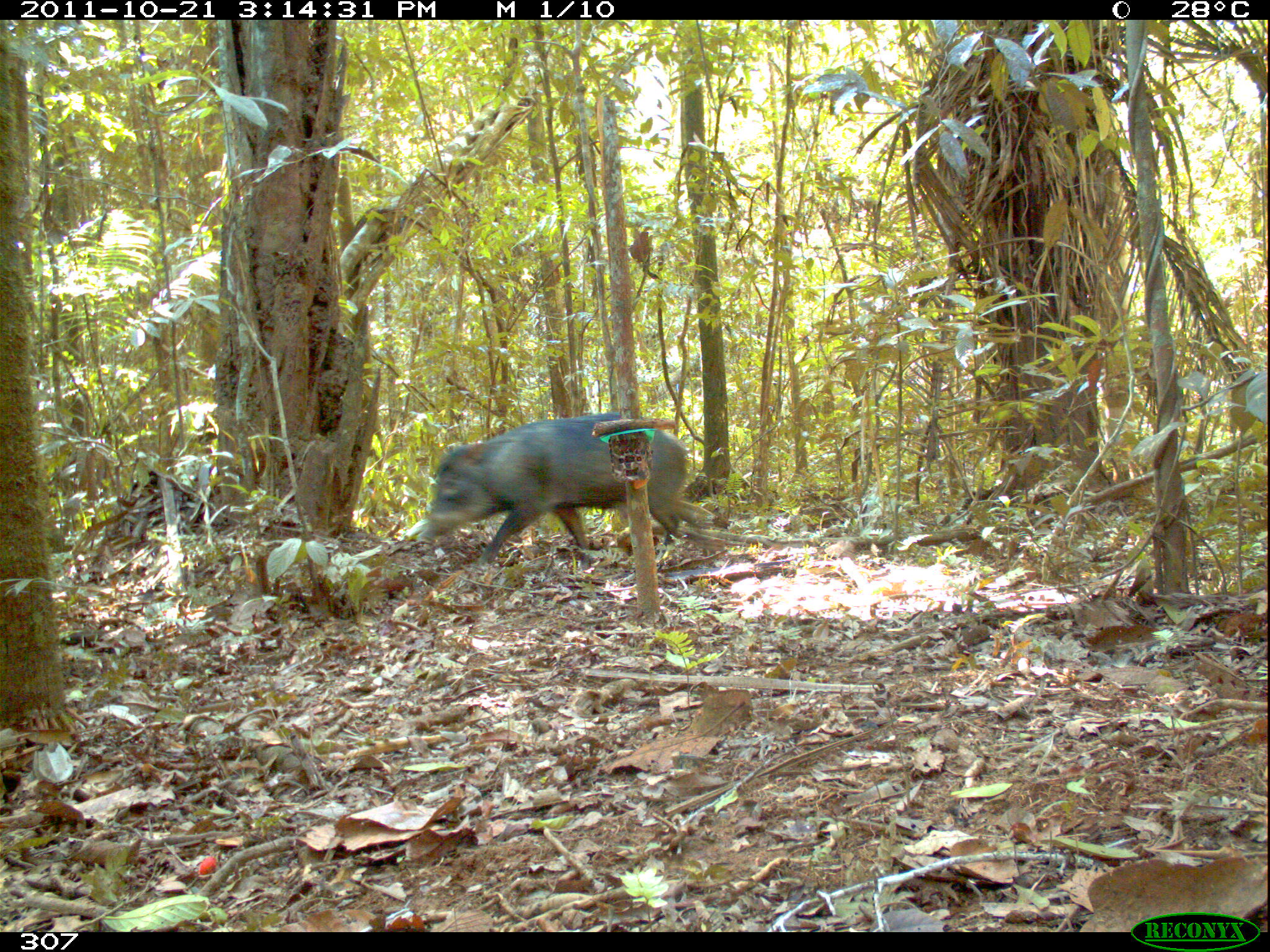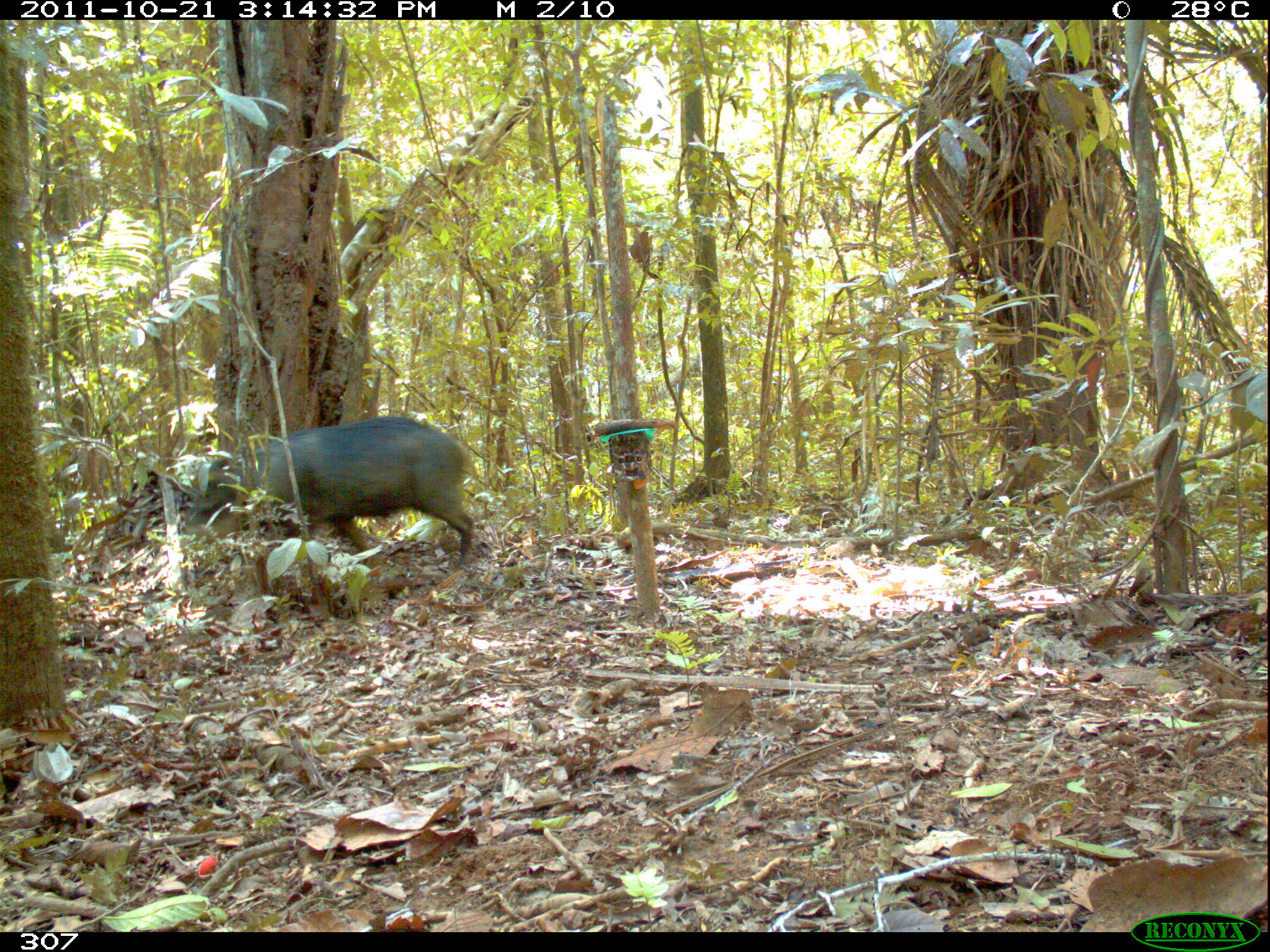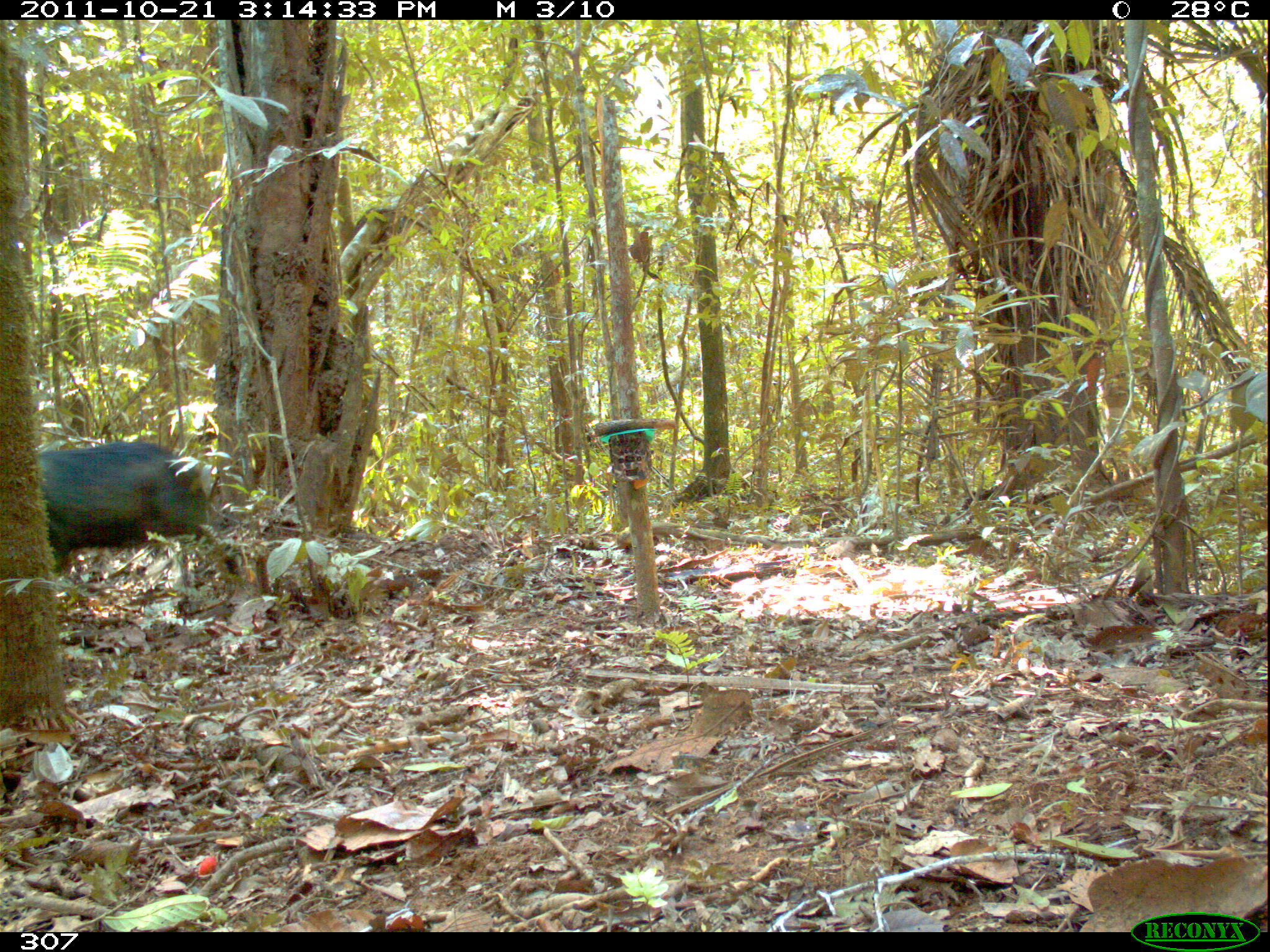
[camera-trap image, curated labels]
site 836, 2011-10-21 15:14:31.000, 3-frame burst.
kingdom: Animalia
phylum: Chordata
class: Mammalia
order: Artiodactyla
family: Tayassuidae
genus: Tayassu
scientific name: Tayassu pecari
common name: white-lipped peccary